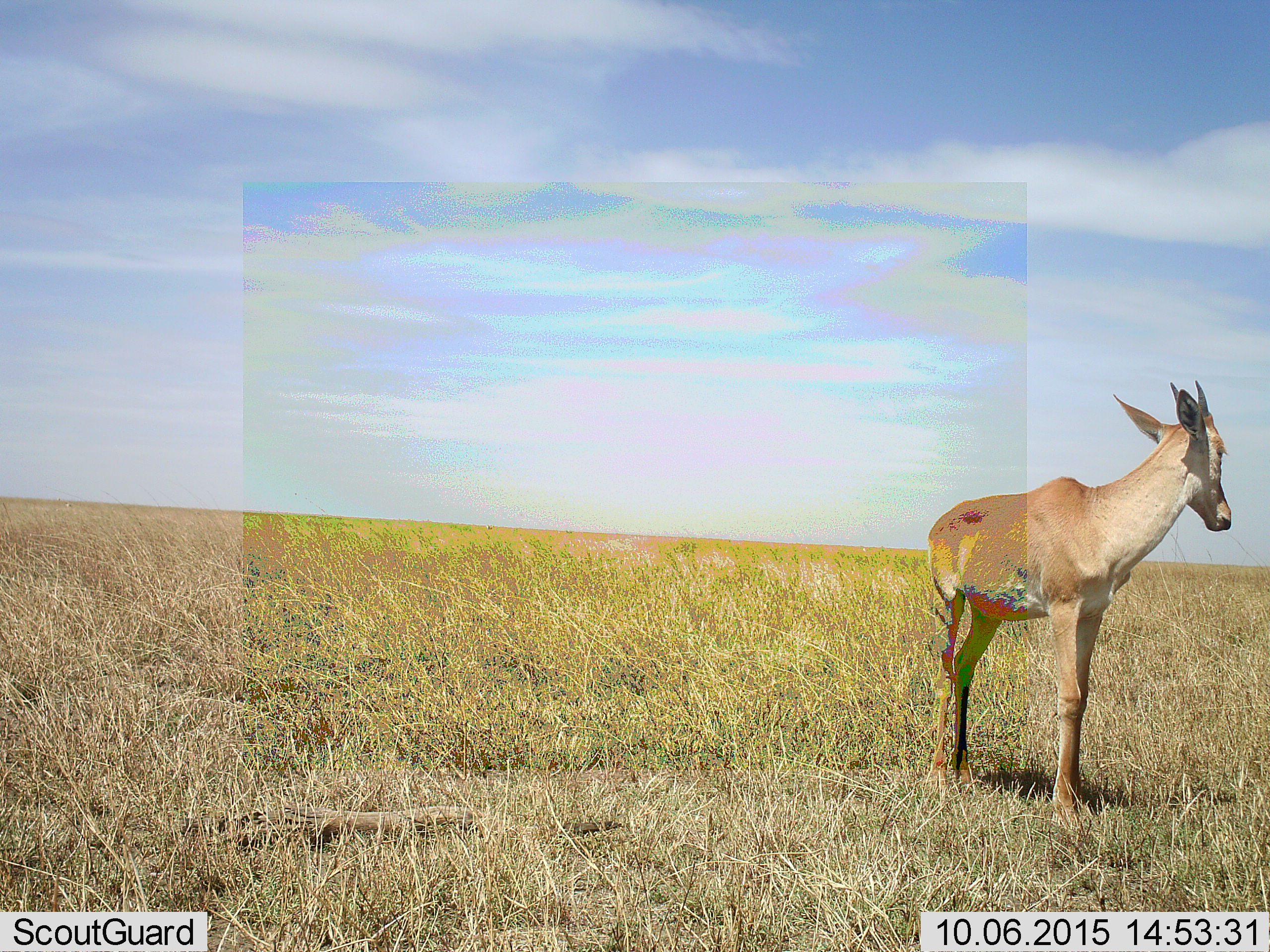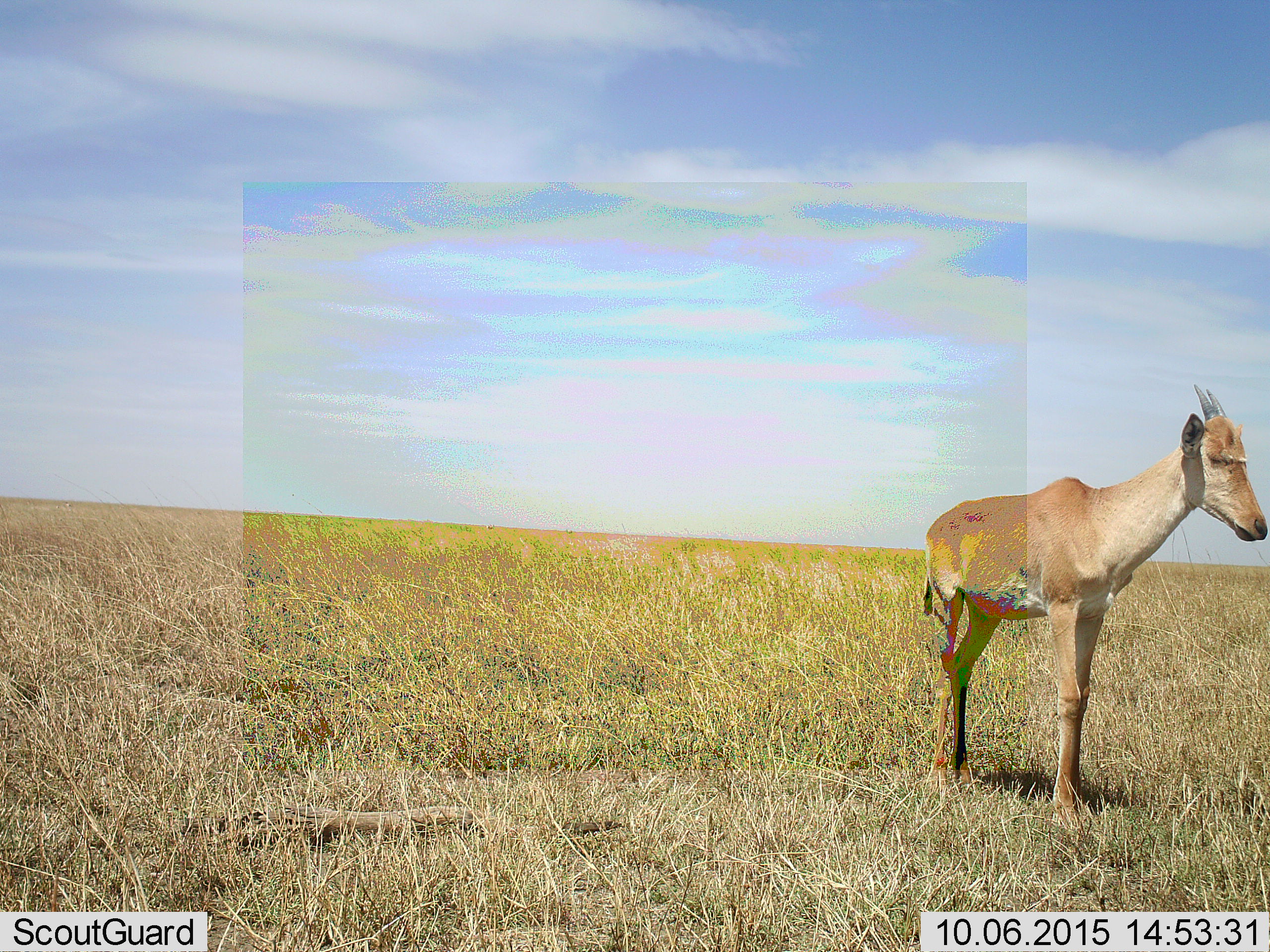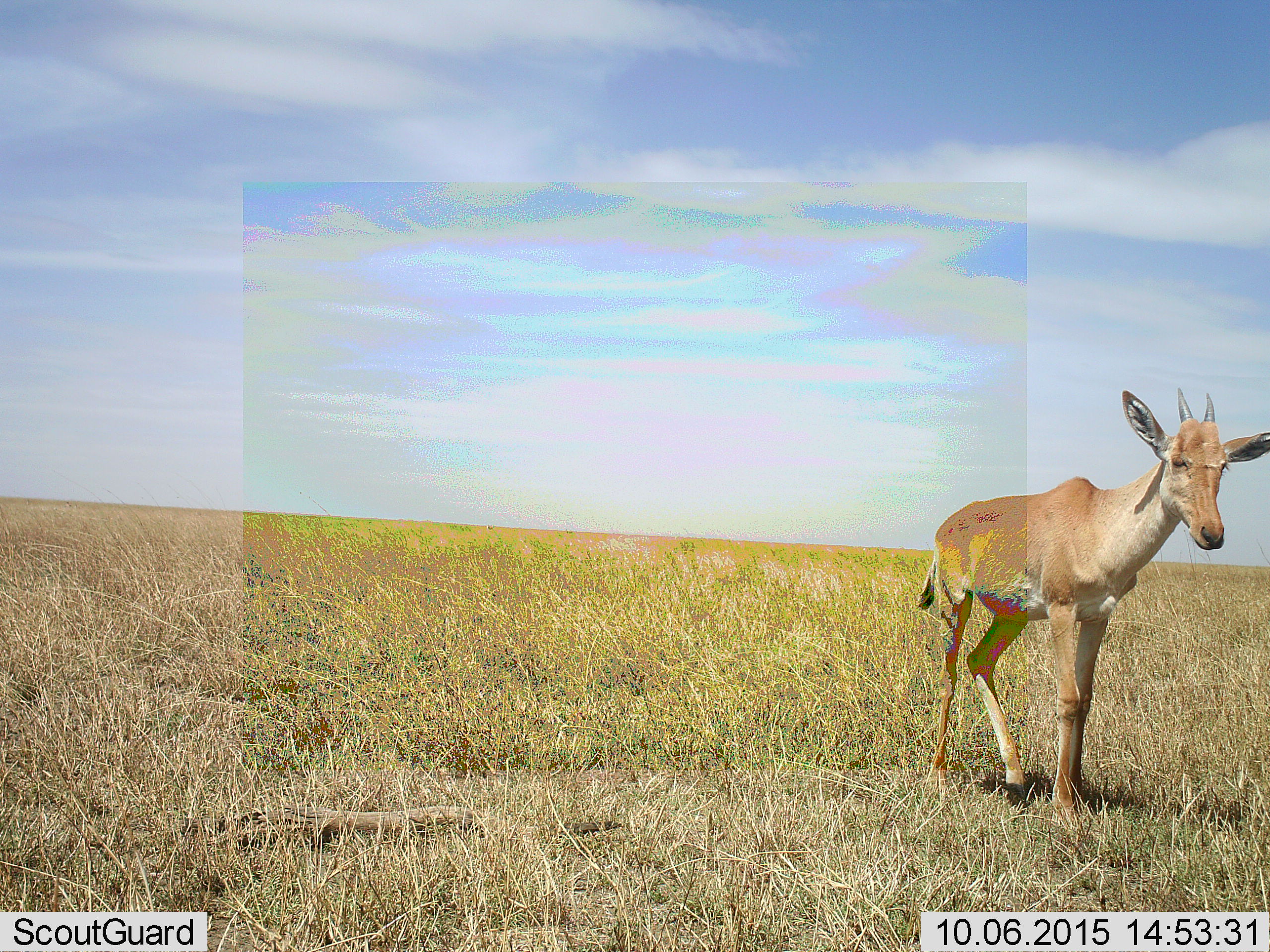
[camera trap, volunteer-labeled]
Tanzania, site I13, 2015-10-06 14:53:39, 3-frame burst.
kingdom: Animalia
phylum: Chordata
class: Mammalia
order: Artiodactyla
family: Bovidae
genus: Alcelaphus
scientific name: Alcelaphus buselaphus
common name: hartebeest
Hartebeest (Alcelaphus buselaphus), count 1. Behavior (volunteer vote fractions): standing 75%, resting 0%, moving 25%, interacting 0%. Young present (vote fraction): 75%. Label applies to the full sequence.